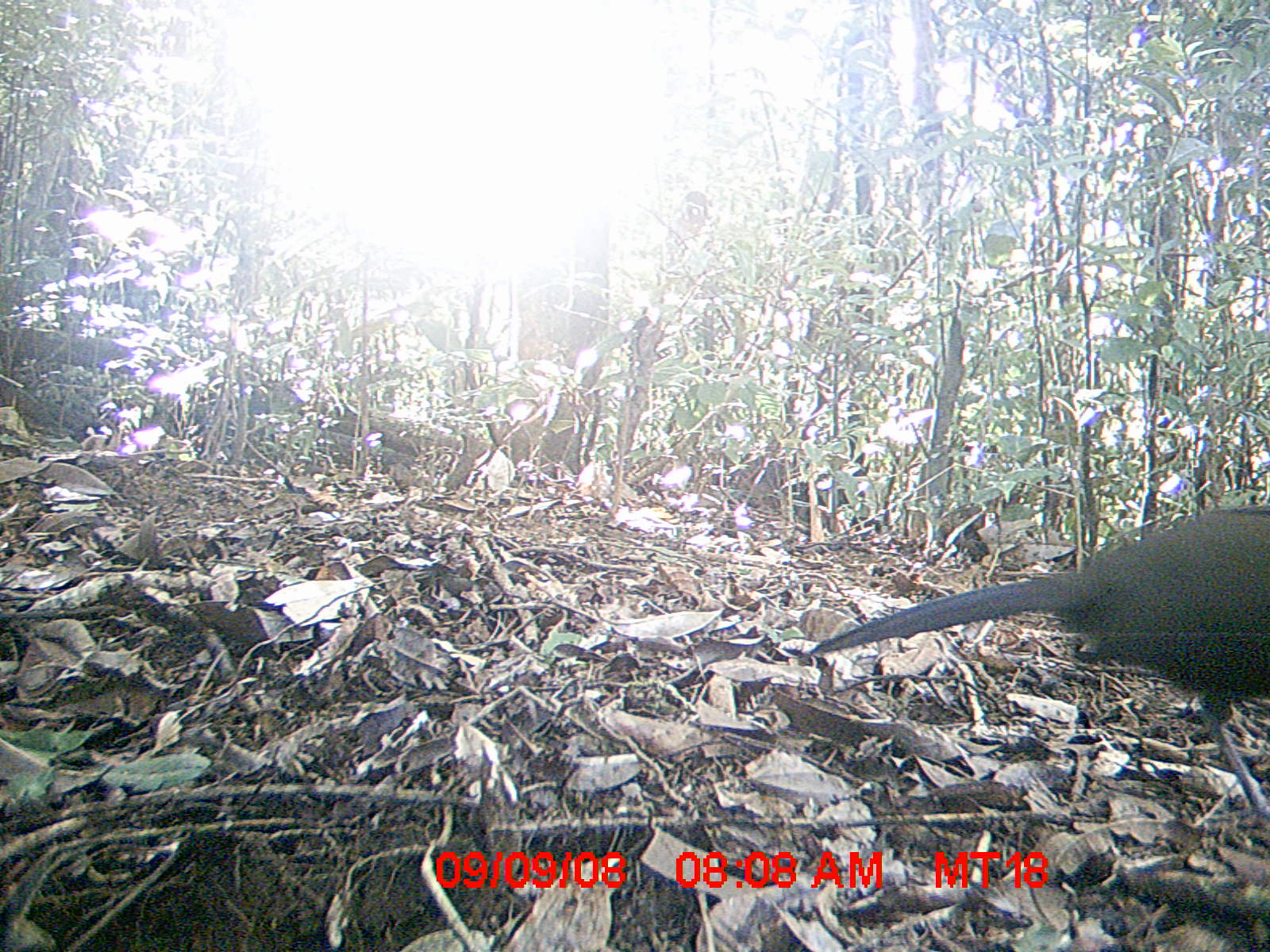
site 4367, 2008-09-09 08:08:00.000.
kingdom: Animalia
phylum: Chordata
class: Aves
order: Cuculiformes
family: Cuculidae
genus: Coua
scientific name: Coua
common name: couas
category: coua sp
Coua sp (couas) (Coua), count 1.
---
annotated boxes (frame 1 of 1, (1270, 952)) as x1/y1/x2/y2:
coua sp: 805/501/1270/823